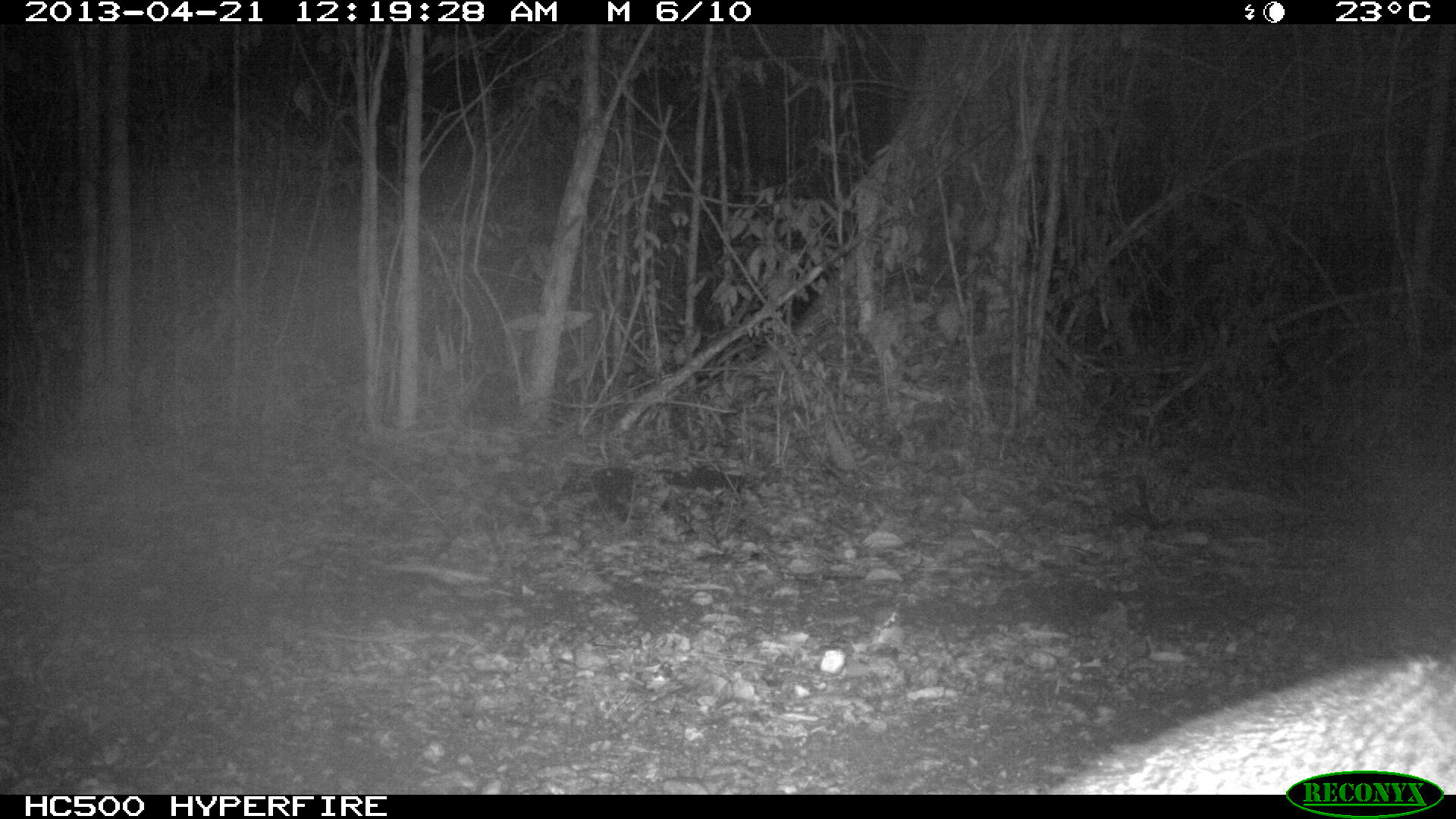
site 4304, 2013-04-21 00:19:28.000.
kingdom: Animalia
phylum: Chordata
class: Mammalia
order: Carnivora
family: Canidae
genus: Urocyon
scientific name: Urocyon cinereoargenteus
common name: gray fox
Urocyon cinereoargenteus (gray fox), count 1.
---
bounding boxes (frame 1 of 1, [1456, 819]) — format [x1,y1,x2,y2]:
urocyon cinereoargenteus: [1036,646,1454,793]